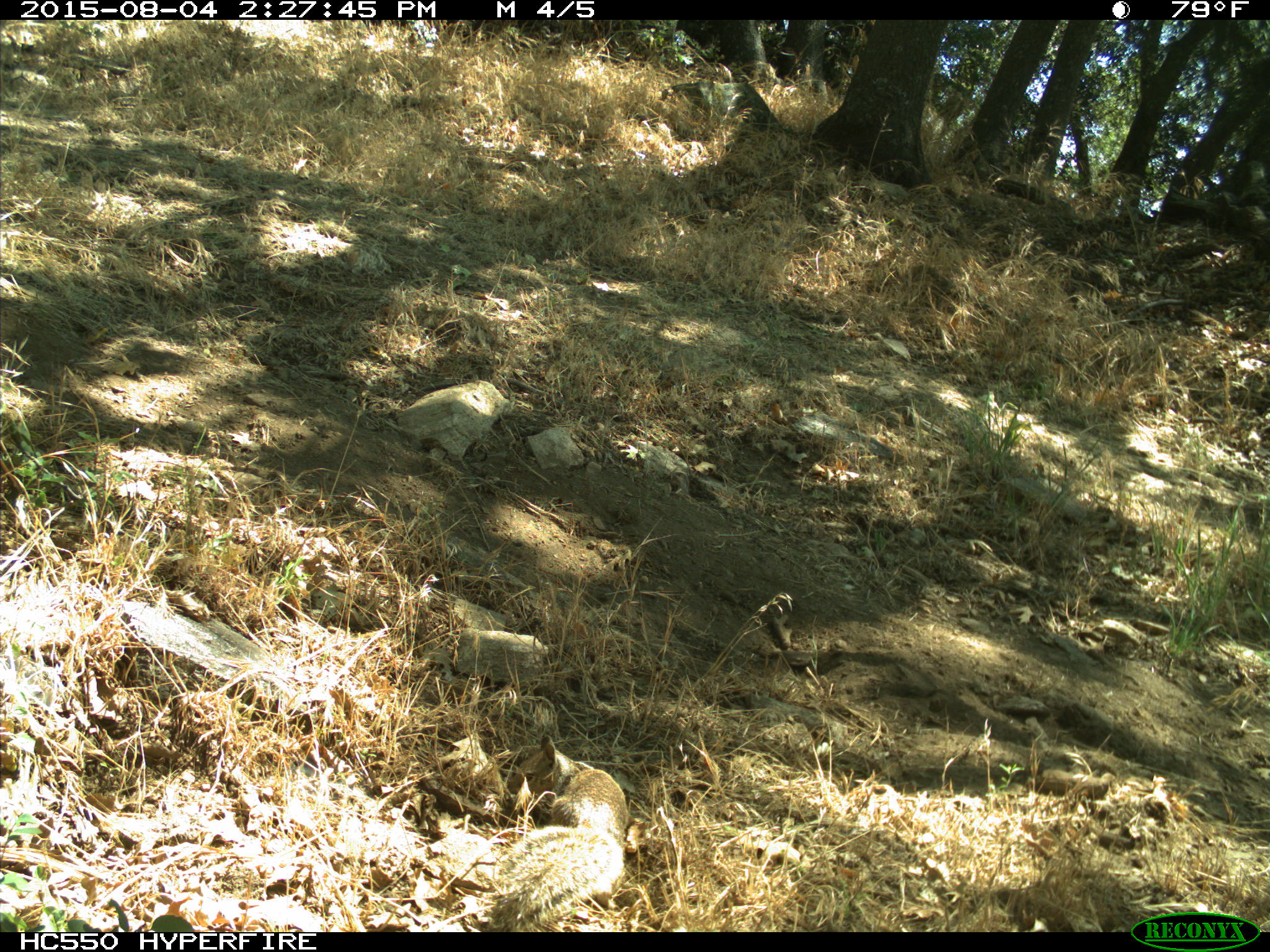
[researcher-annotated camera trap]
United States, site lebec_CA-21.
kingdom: Animalia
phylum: Chordata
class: Mammalia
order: Rodentia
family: Sciuridae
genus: Otospermophilus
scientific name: Otospermophilus beecheyi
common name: california ground squirrel